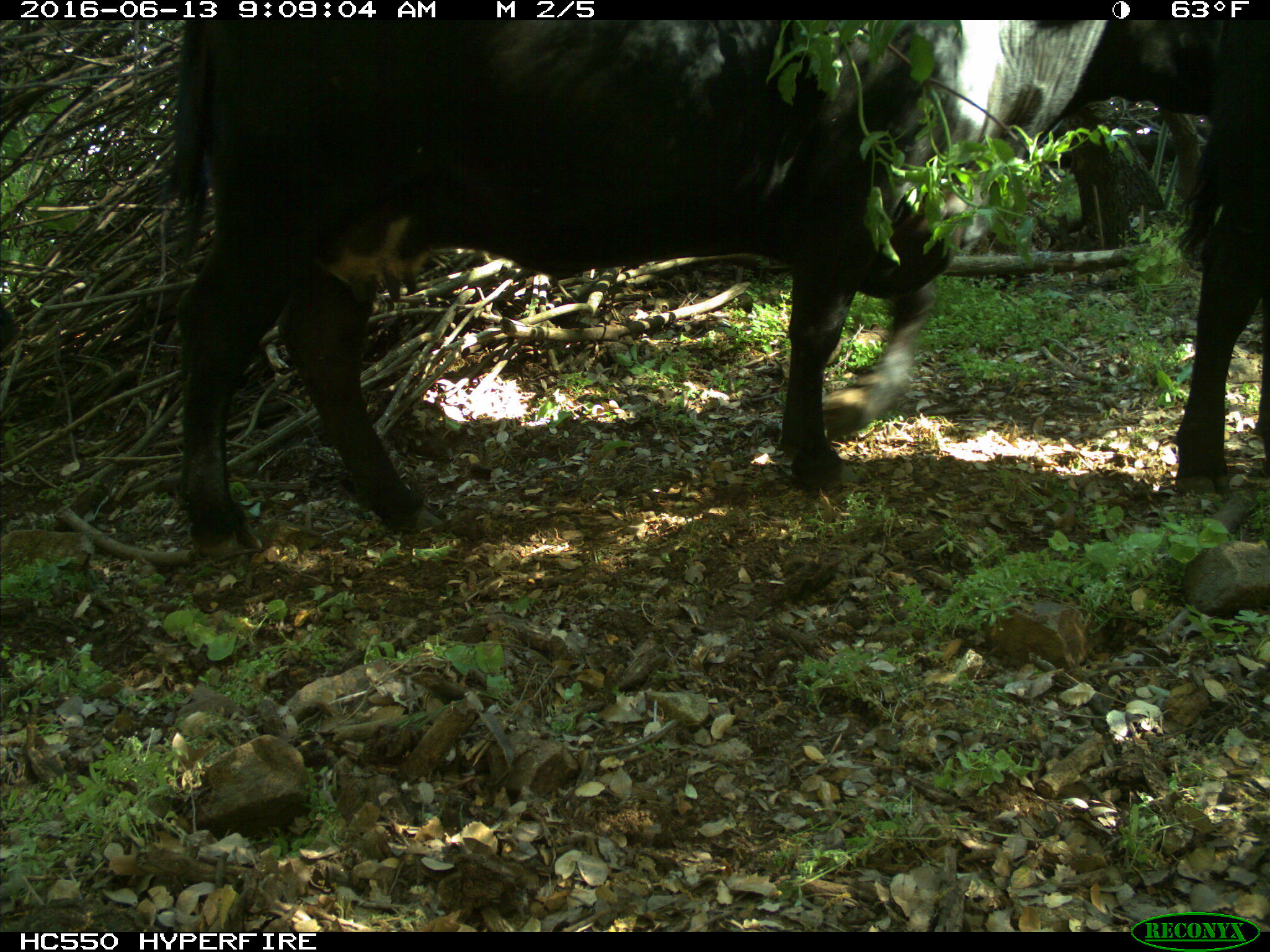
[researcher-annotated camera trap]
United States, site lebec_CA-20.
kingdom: Animalia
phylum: Chordata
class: Mammalia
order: Artiodactyla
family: Bovidae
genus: Bos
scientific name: Bos taurus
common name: domestic cow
Bos taurus (domestic cow).